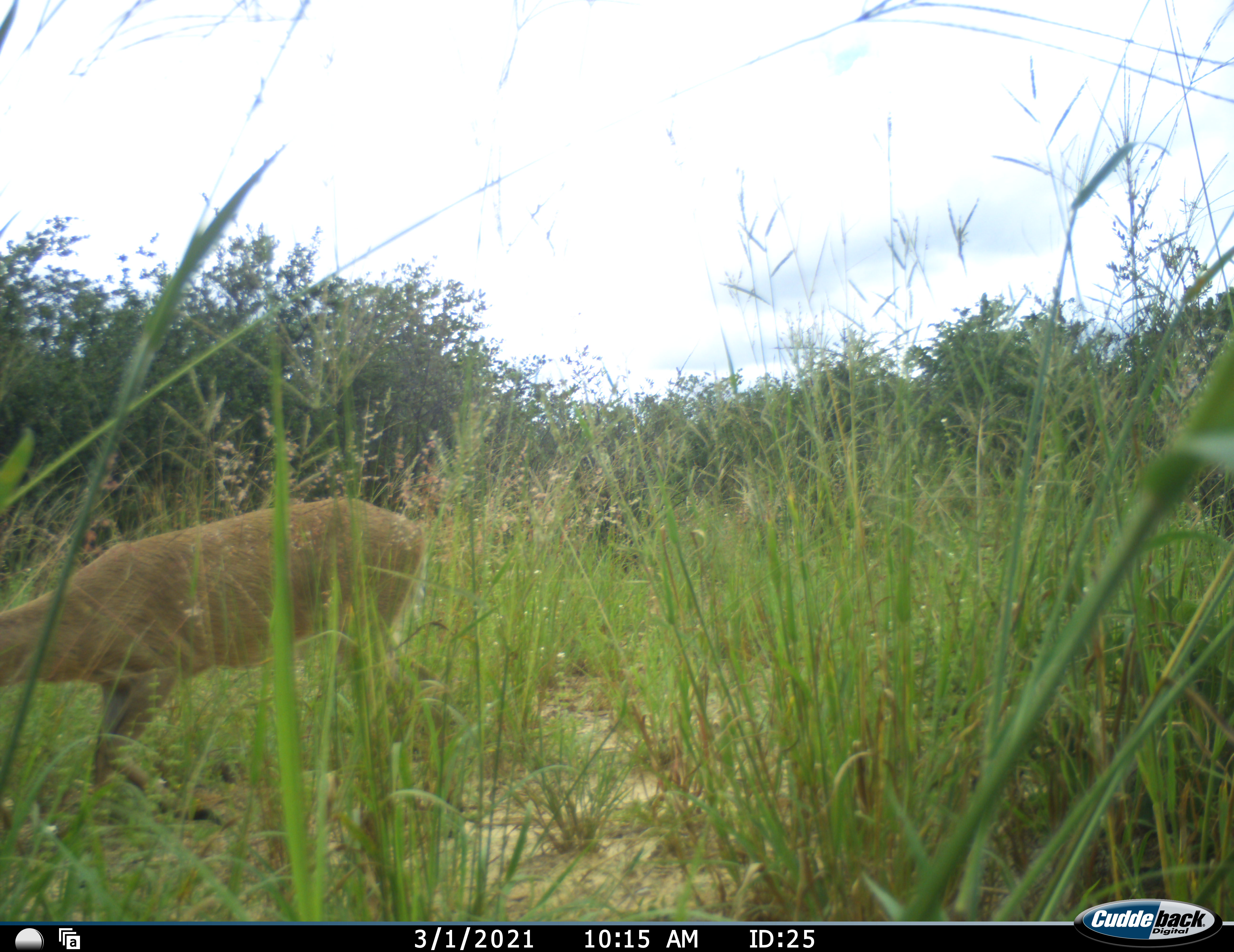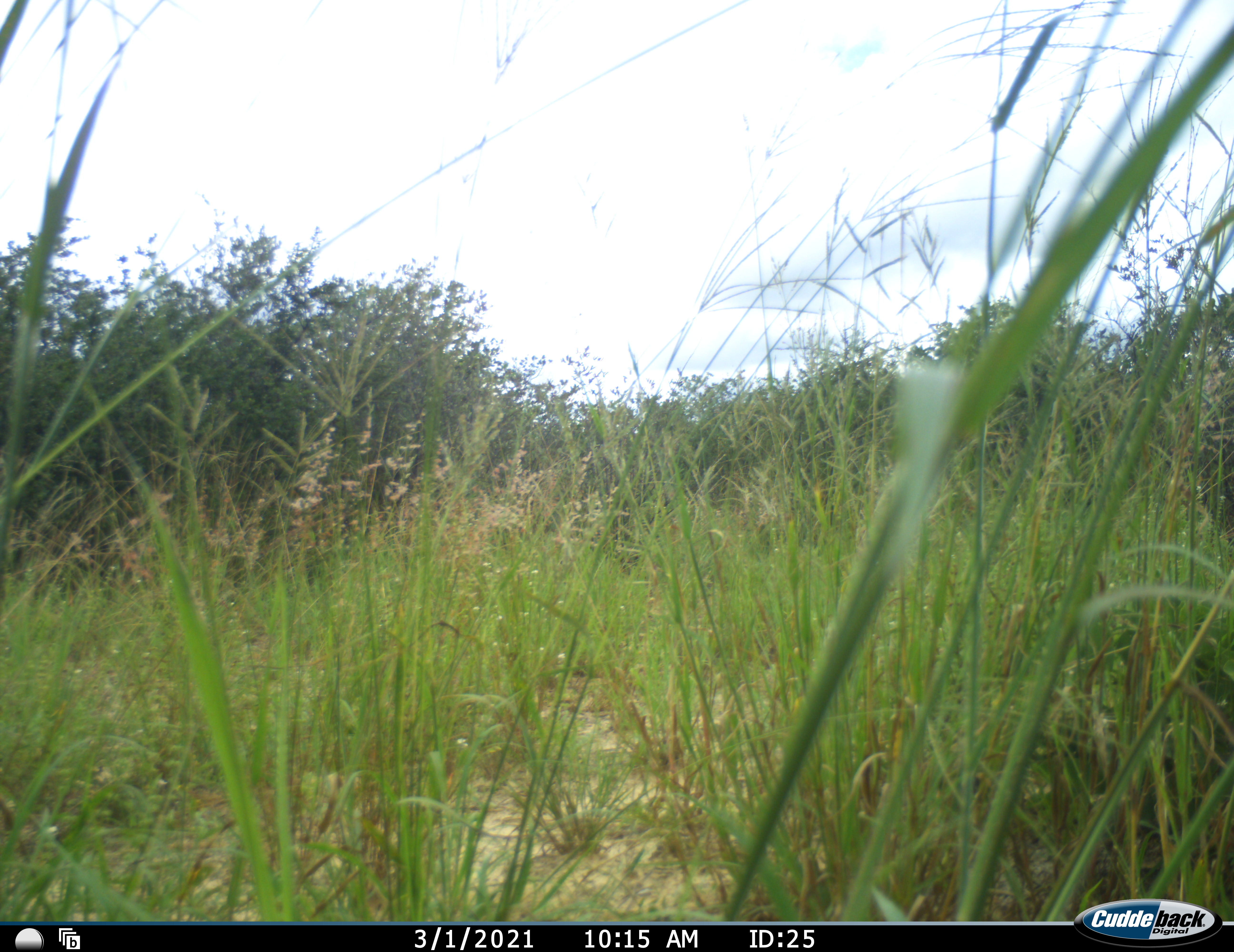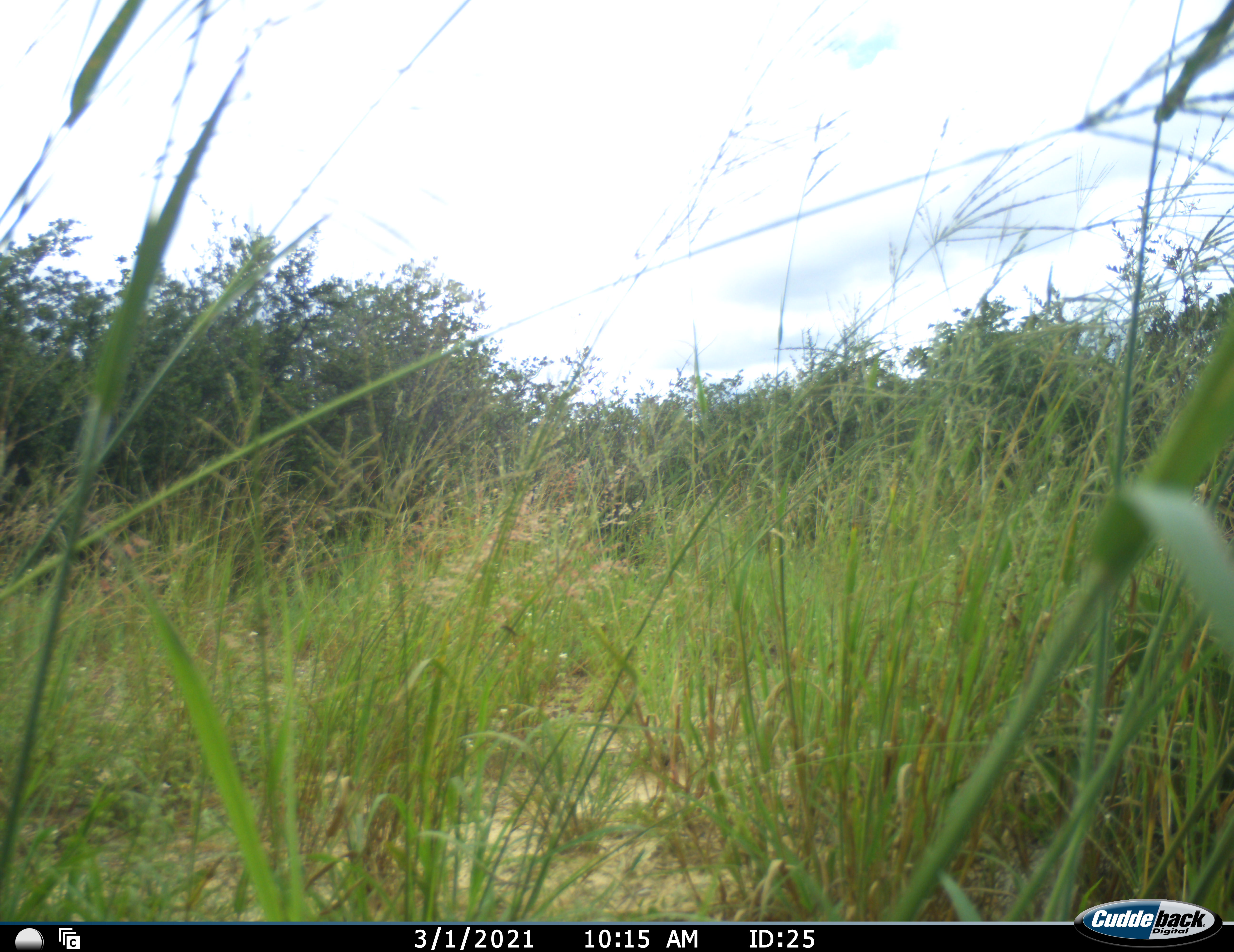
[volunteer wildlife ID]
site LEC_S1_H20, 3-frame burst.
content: unidentified animal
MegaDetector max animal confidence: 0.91